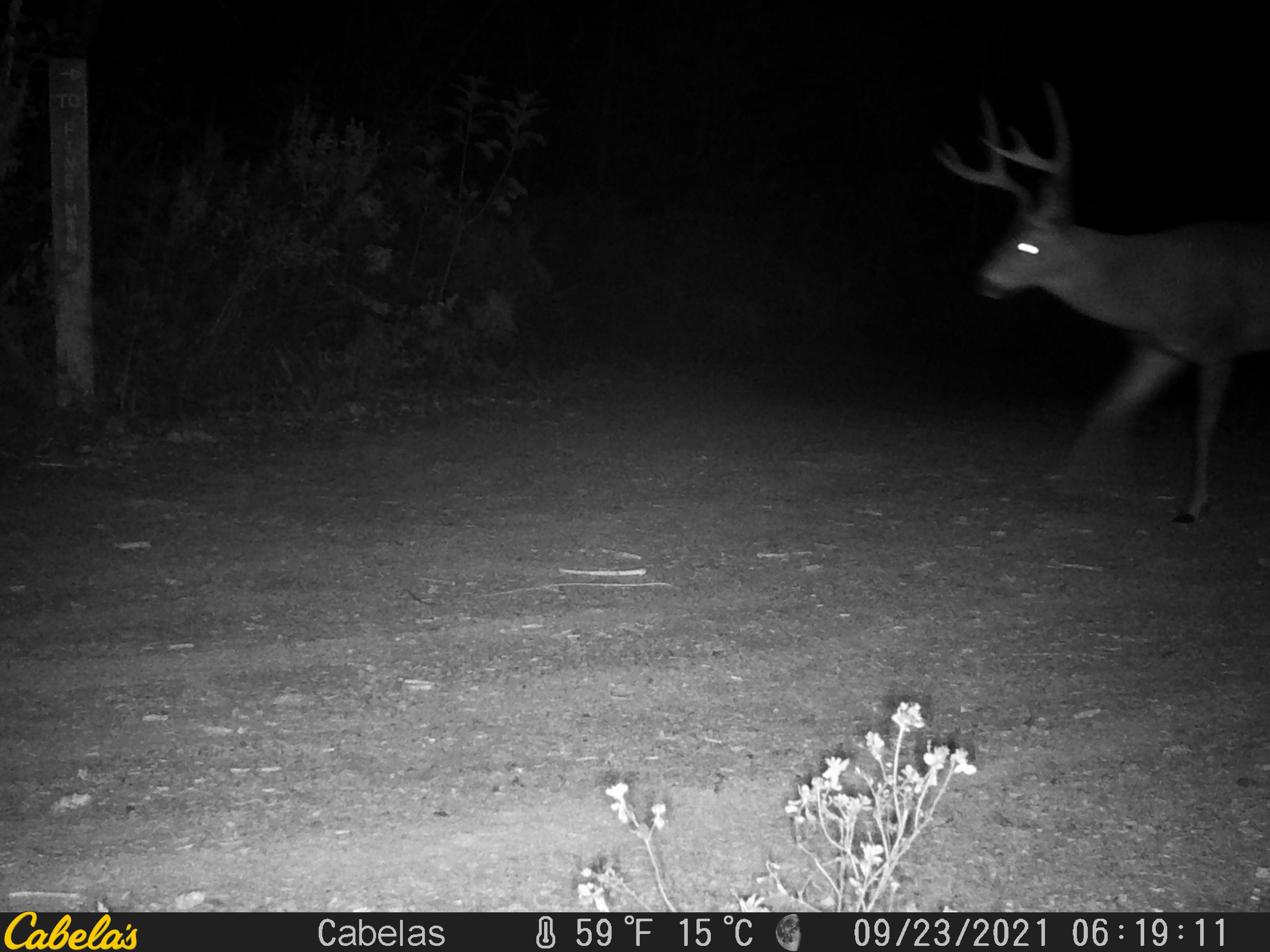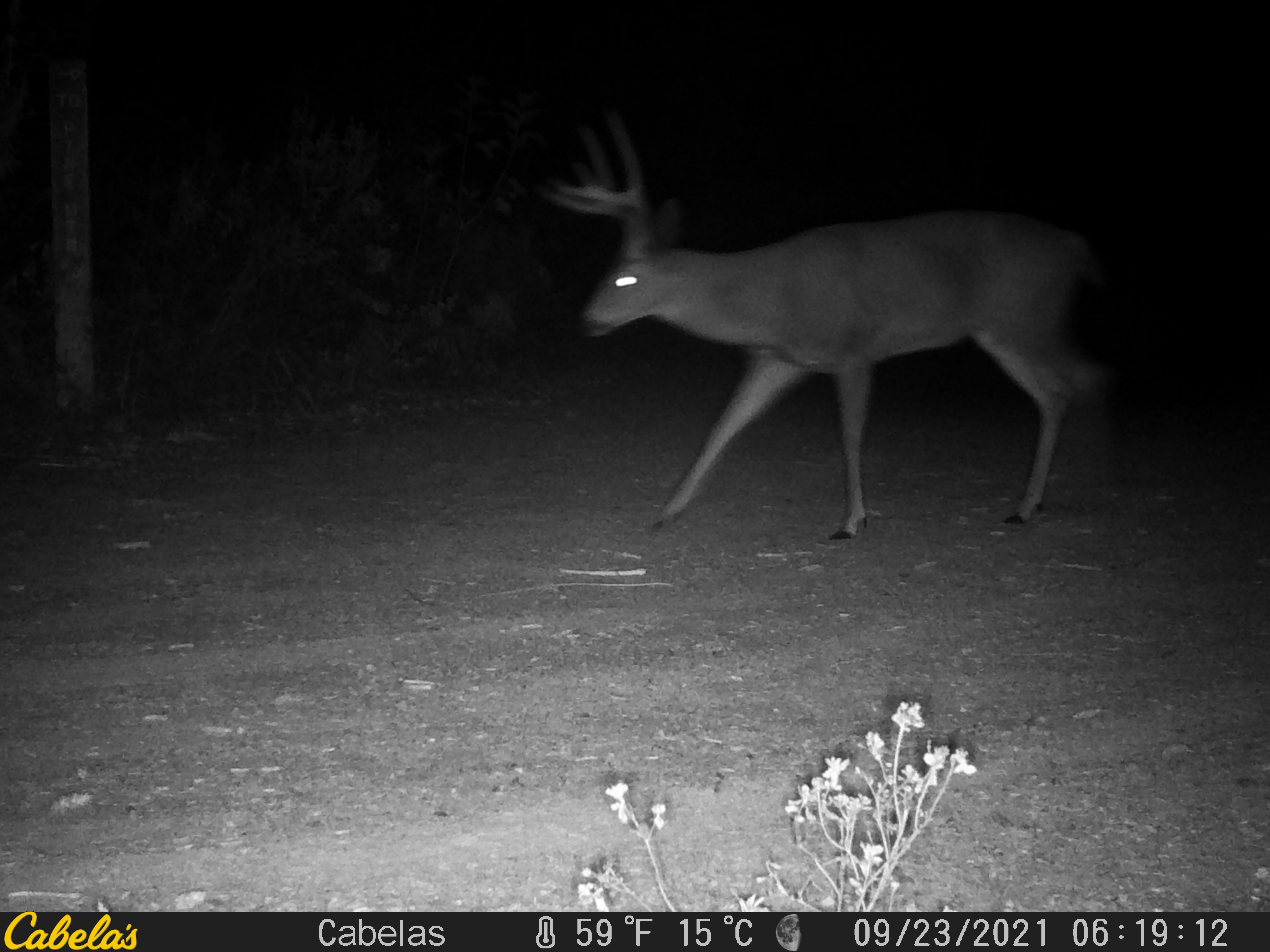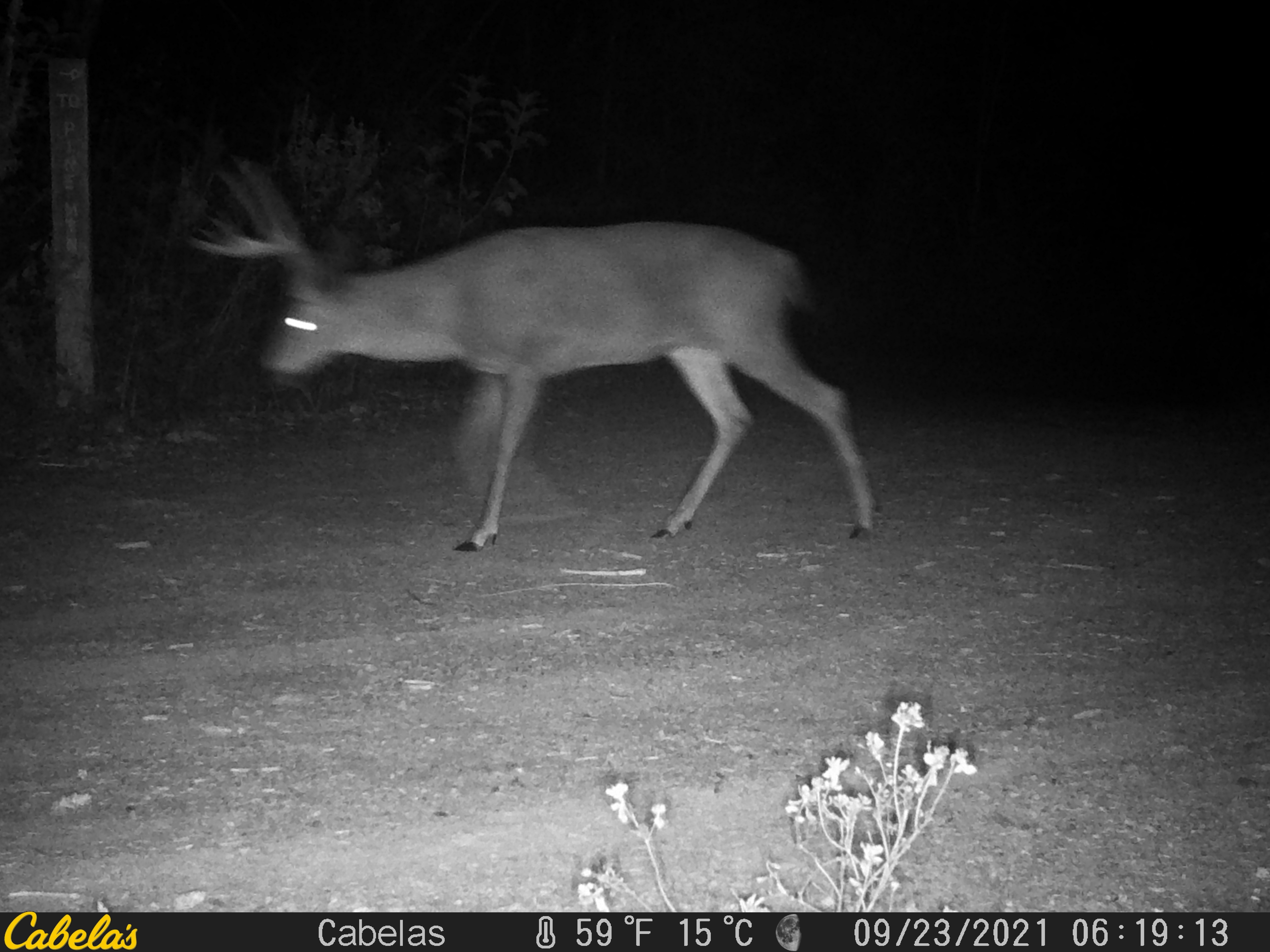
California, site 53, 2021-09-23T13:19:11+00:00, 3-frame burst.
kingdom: Animalia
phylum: Chordata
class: Mammalia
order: Artiodactyla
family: Cervidae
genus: Odocoileus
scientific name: Odocoileus hemionus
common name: mule deer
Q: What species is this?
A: Mule deer (Odocoileus hemionus).